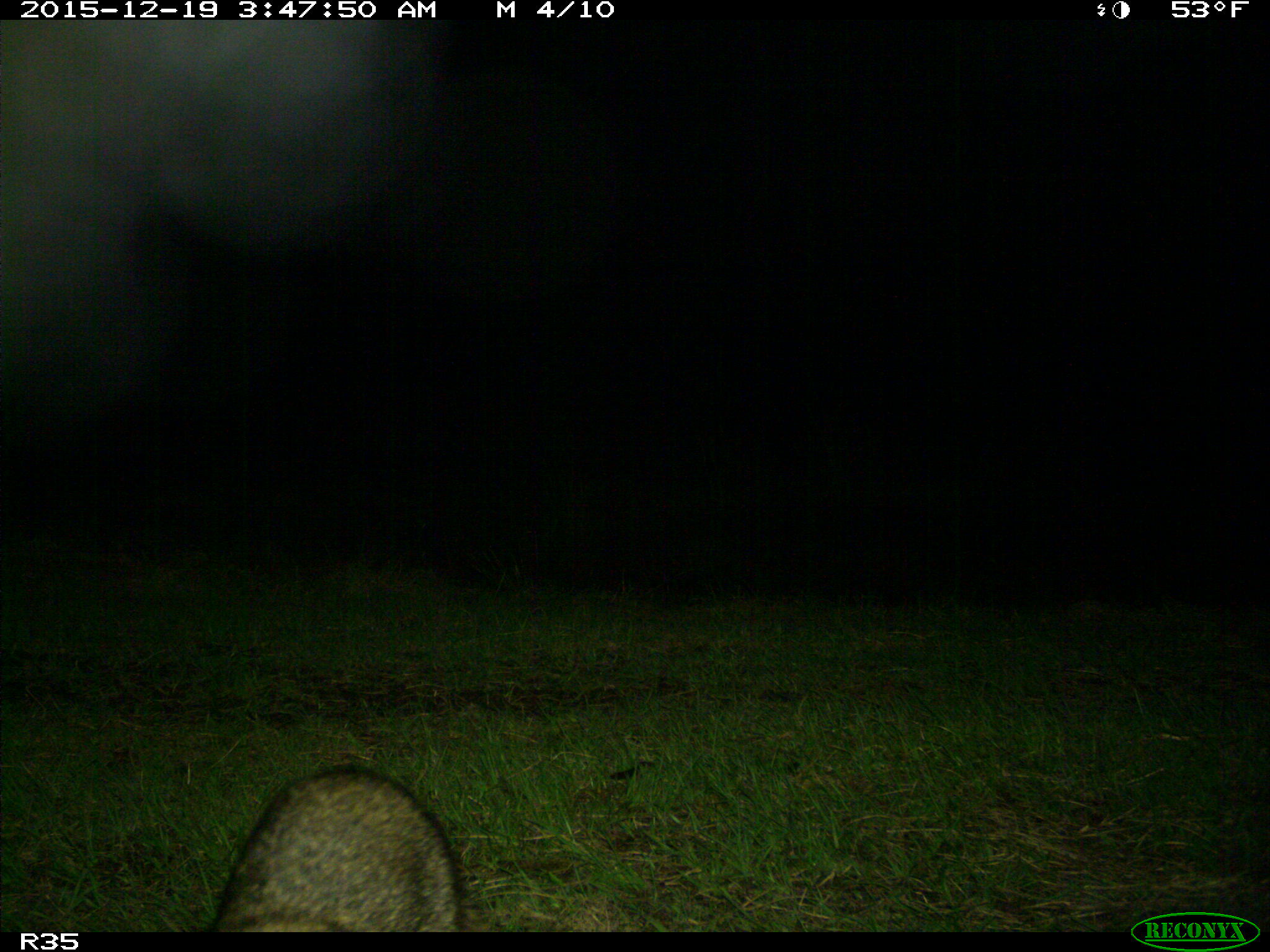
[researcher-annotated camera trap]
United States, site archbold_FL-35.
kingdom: Animalia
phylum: Chordata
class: Mammalia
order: Carnivora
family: Procyonidae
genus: Procyon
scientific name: Procyon lotor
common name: common raccoon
Procyon lotor (common raccoon).